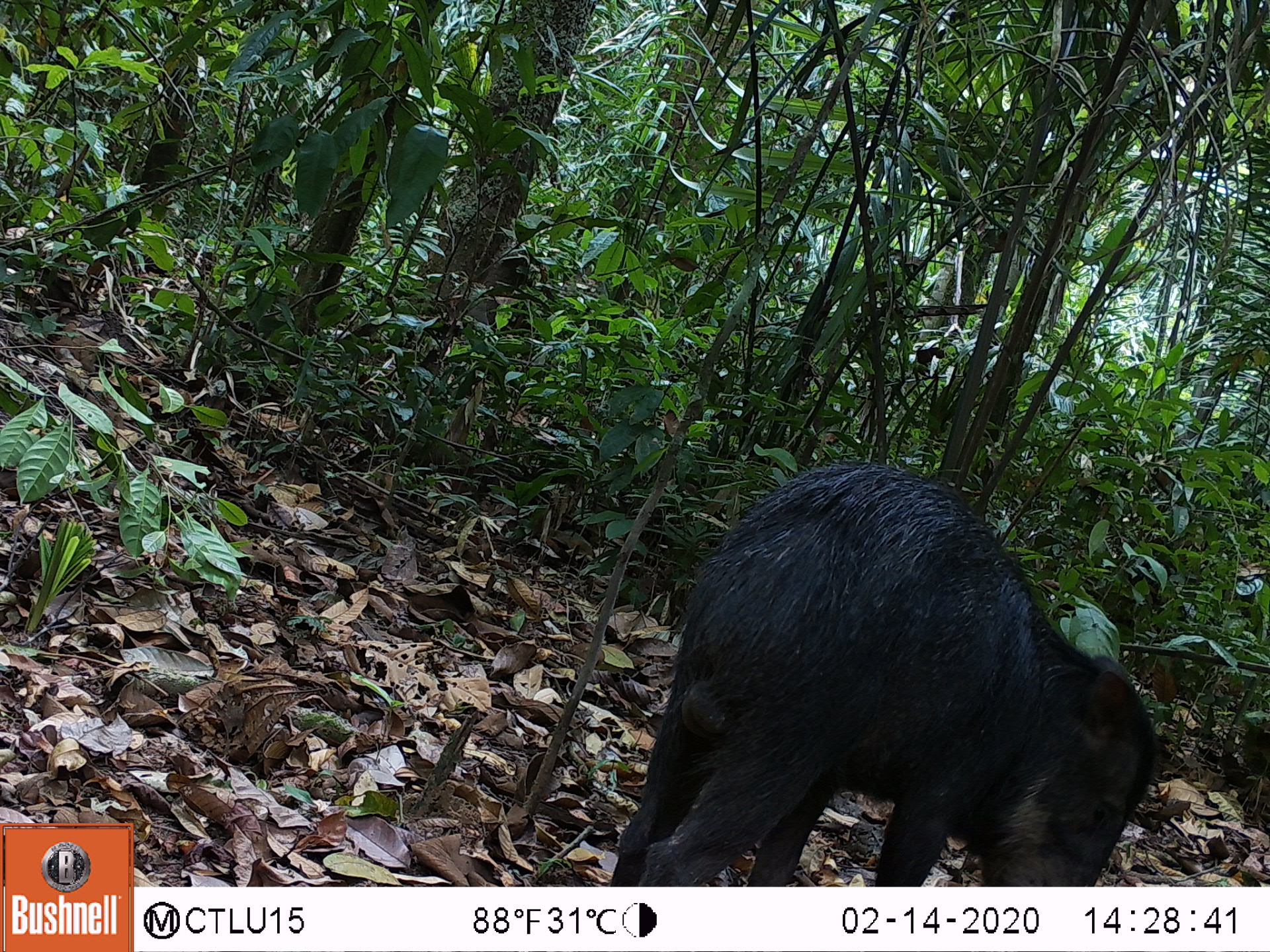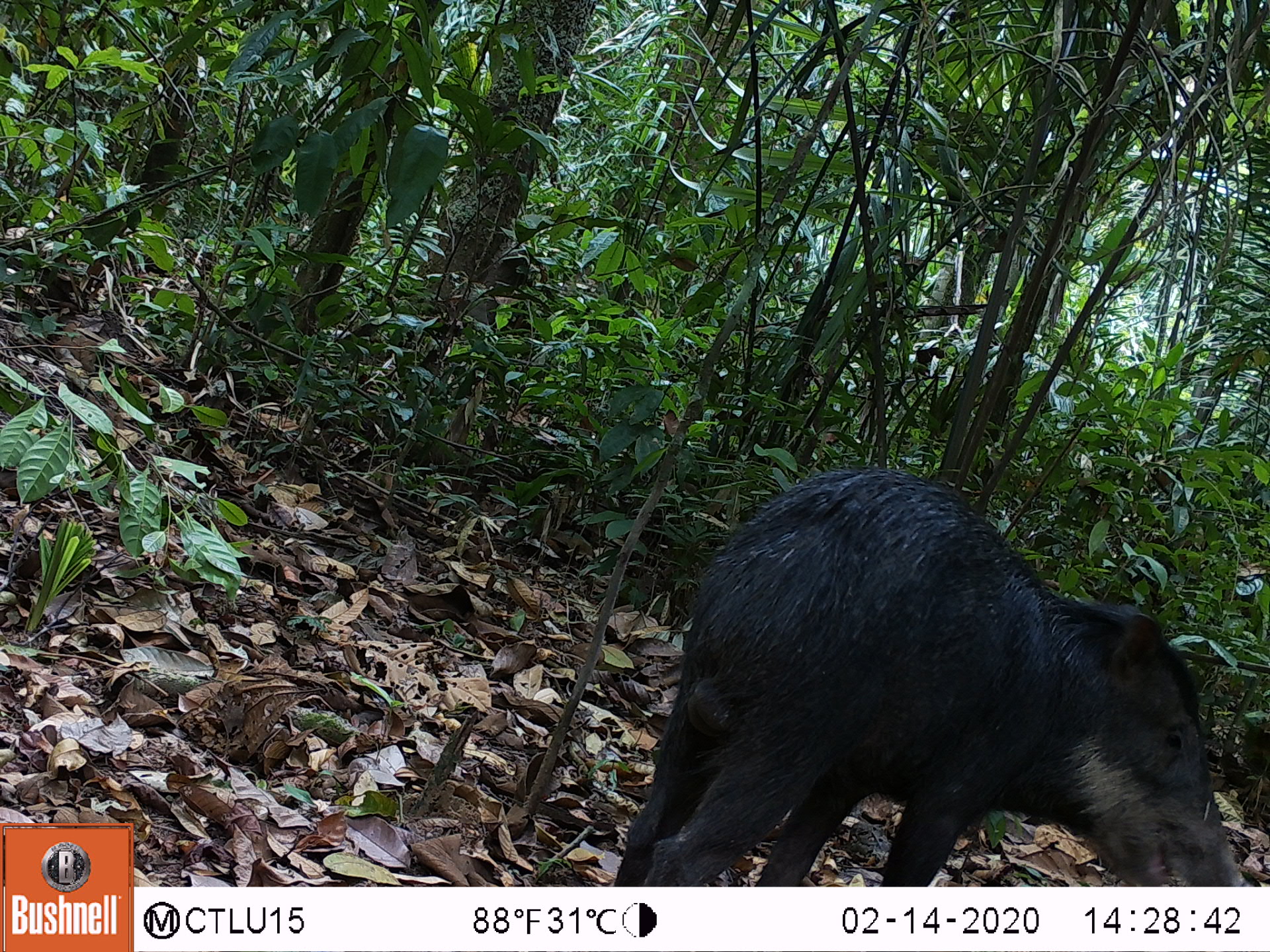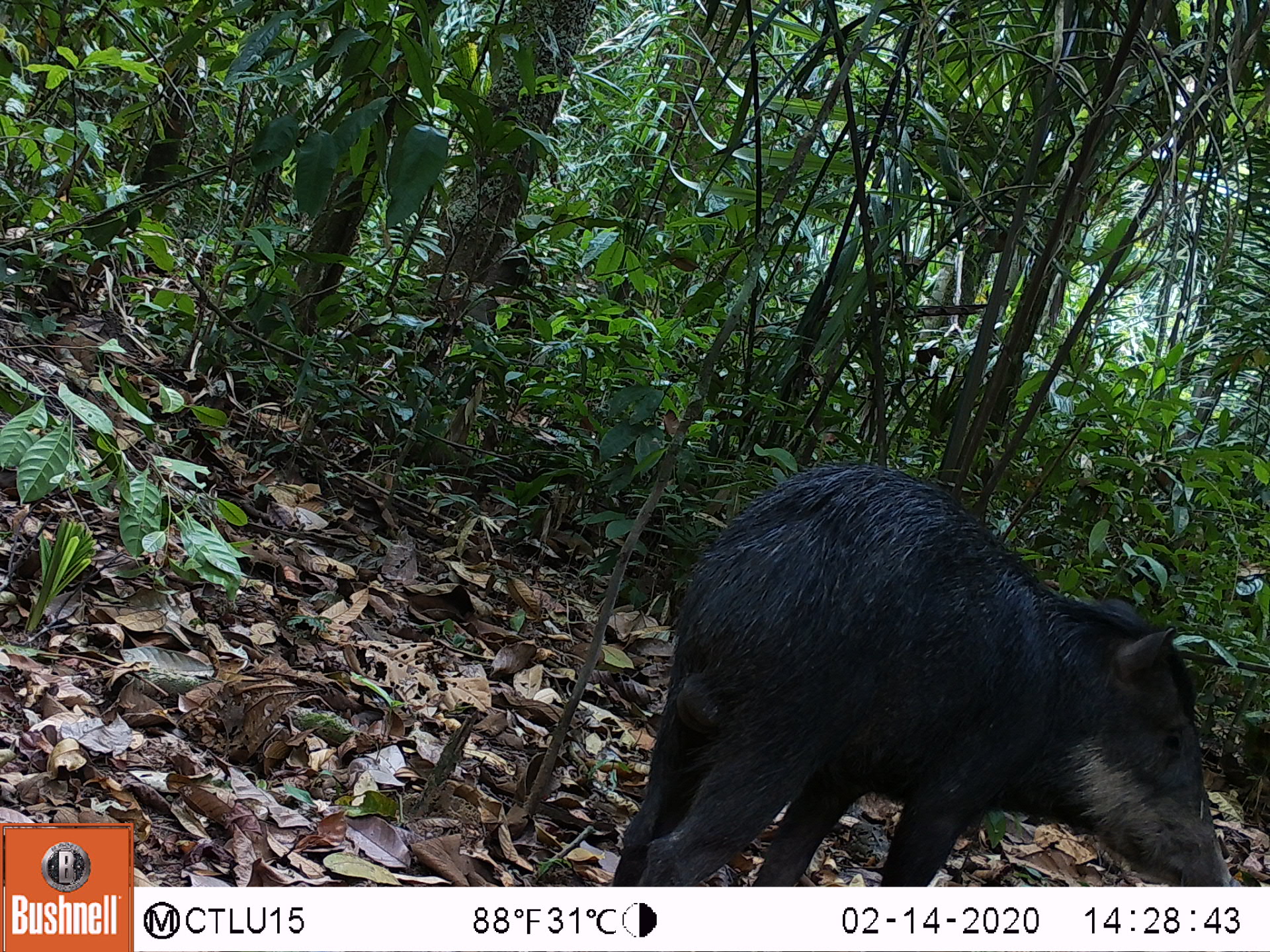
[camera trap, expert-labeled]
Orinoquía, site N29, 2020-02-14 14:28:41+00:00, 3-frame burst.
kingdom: Animalia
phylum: Chordata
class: Mammalia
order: Artiodactyla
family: Tayassuidae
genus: Tayassu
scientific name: Tayassu pecari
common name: white-lipped peccary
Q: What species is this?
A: White-lipped peccary (Tayassu pecari).